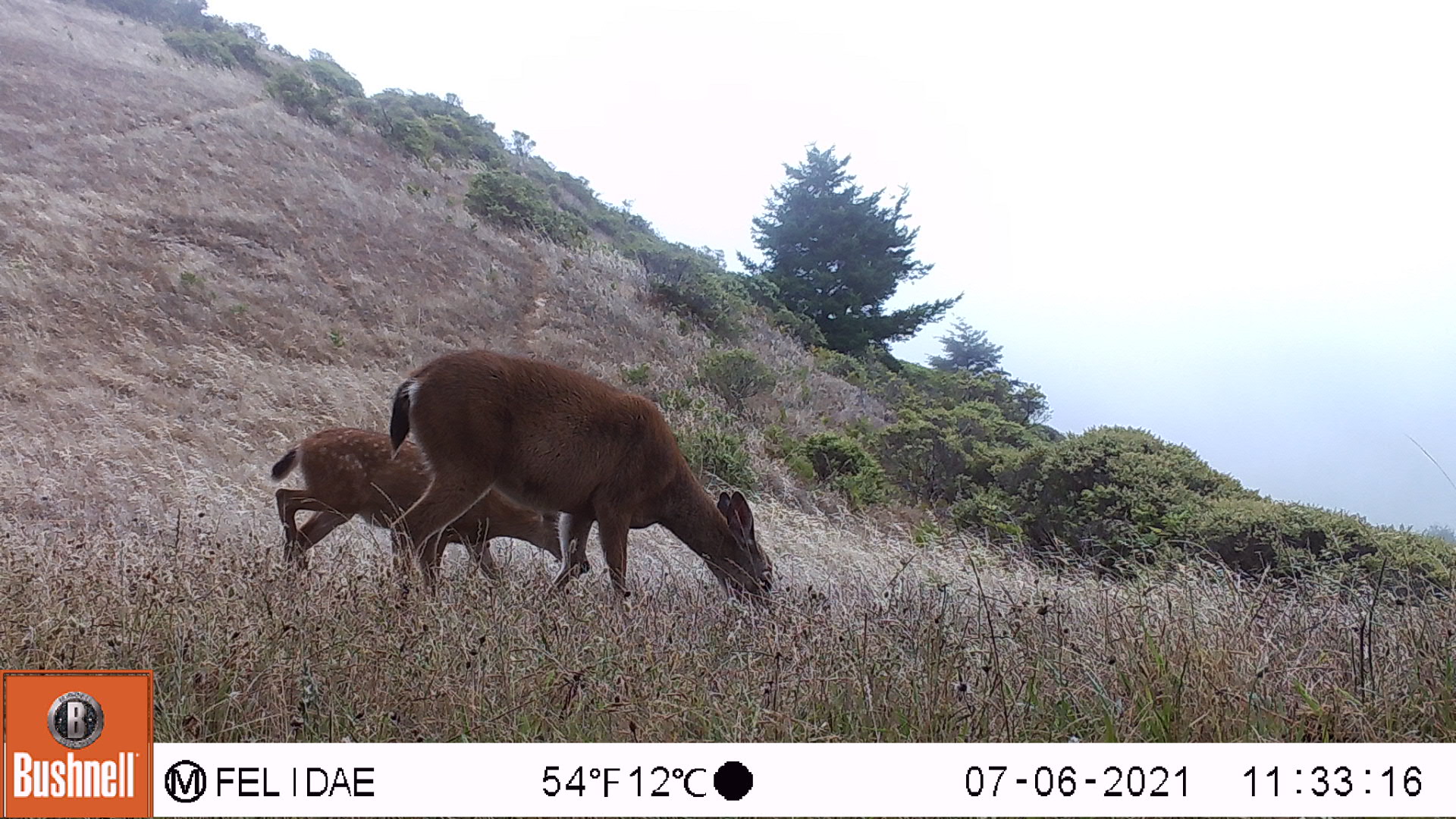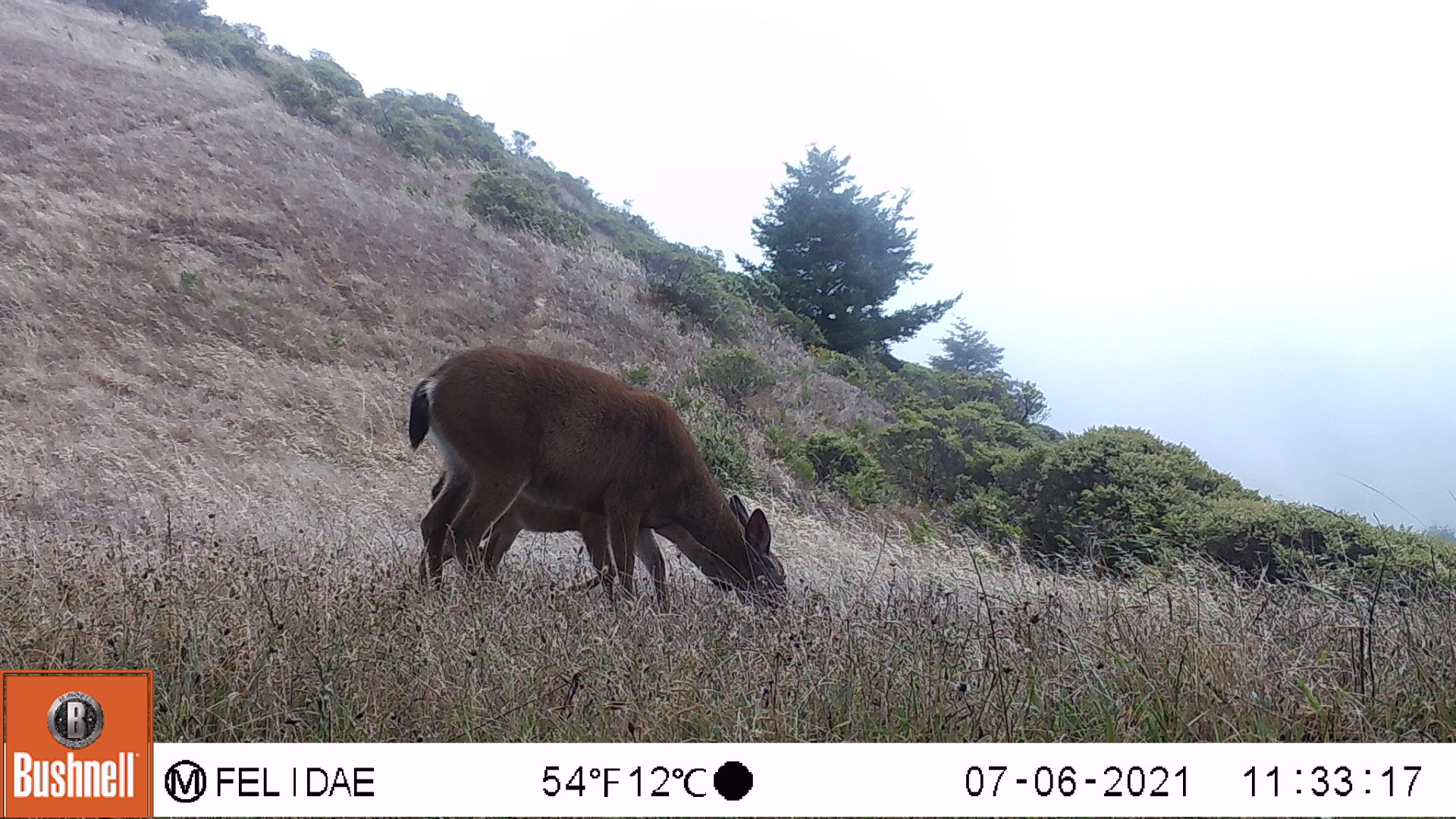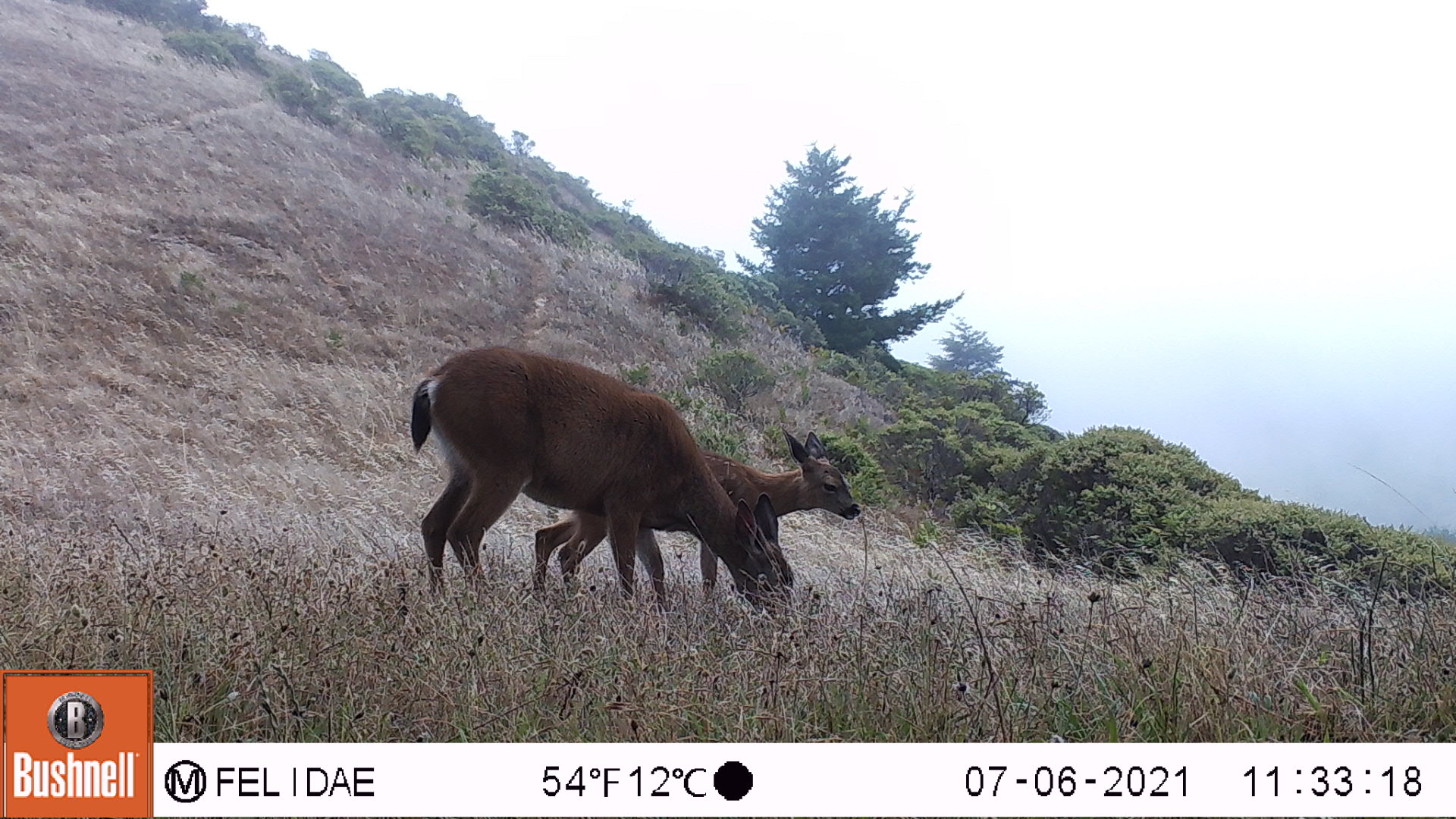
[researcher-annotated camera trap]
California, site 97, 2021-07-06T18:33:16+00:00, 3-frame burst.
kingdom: Animalia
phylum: Chordata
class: Mammalia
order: Artiodactyla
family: Cervidae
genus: Odocoileus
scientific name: Odocoileus hemionus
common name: mule deer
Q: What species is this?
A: Mule deer (Odocoileus hemionus).